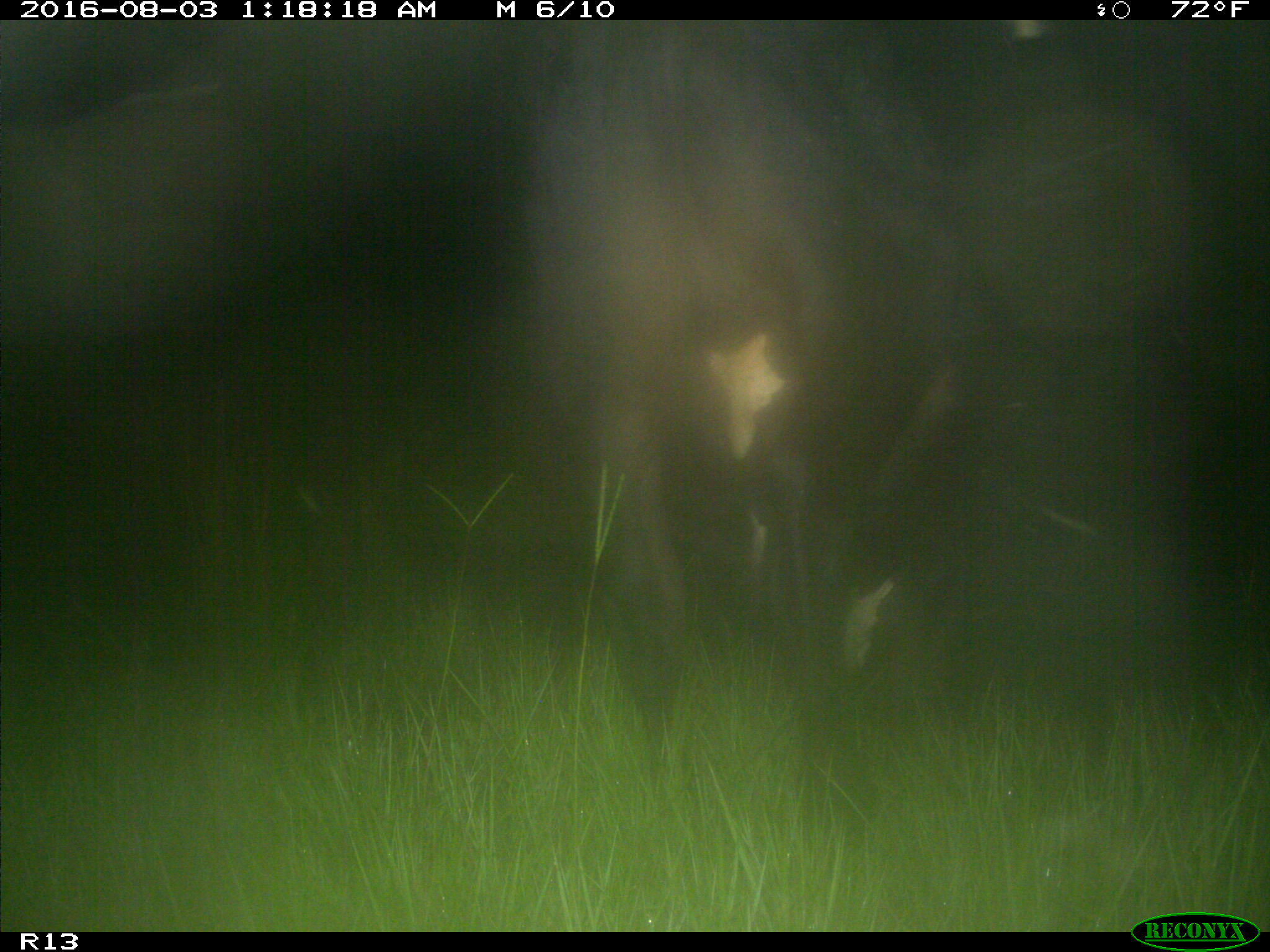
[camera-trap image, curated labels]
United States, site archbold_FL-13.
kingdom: Animalia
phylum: Chordata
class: Mammalia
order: Artiodactyla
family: Bovidae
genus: Bos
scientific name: Bos taurus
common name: domestic cow